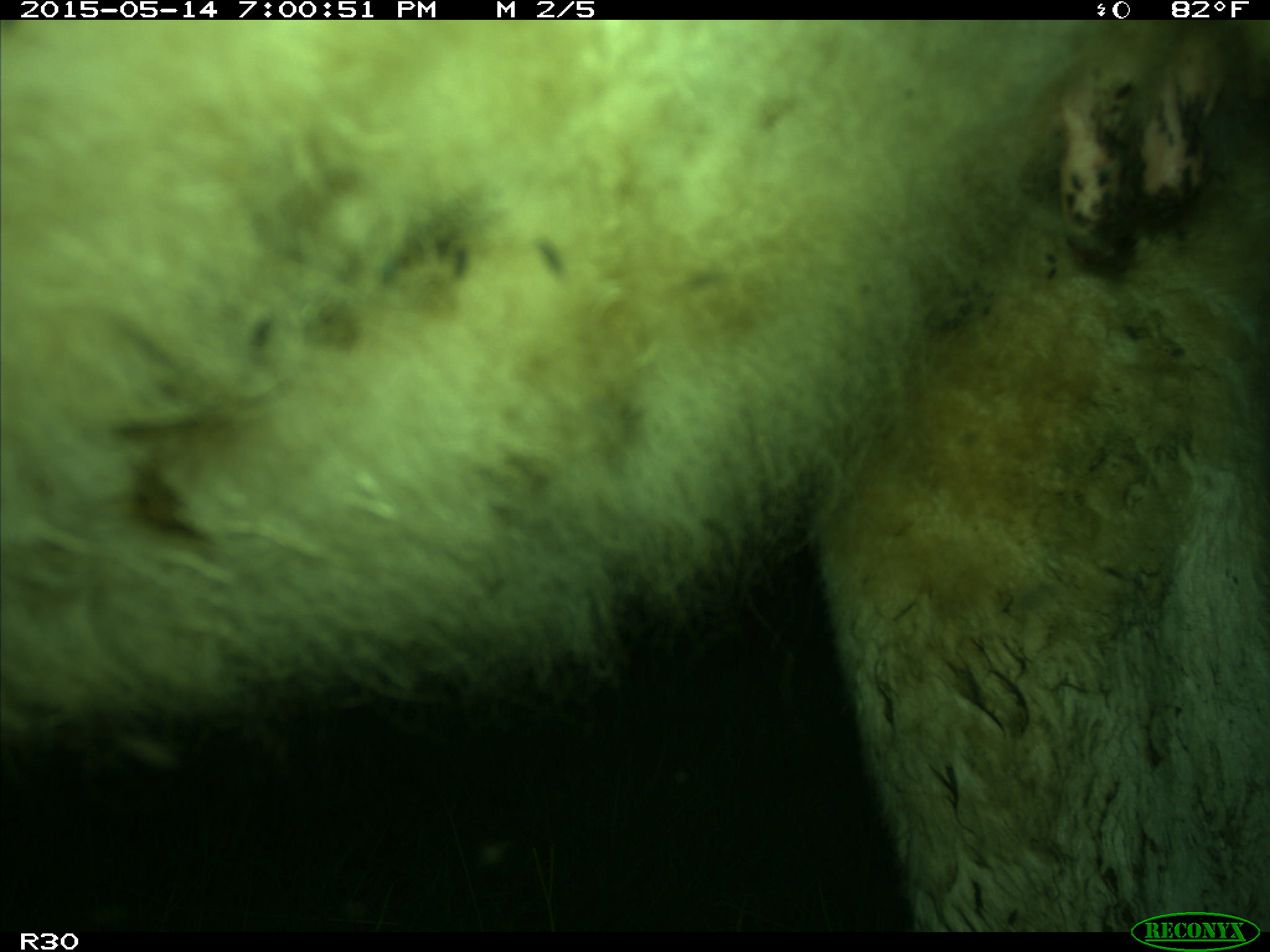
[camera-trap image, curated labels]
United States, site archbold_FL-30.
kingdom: Animalia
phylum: Chordata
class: Mammalia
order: Artiodactyla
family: Bovidae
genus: Bos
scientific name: Bos taurus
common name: domestic cow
Bos taurus (domestic cow).